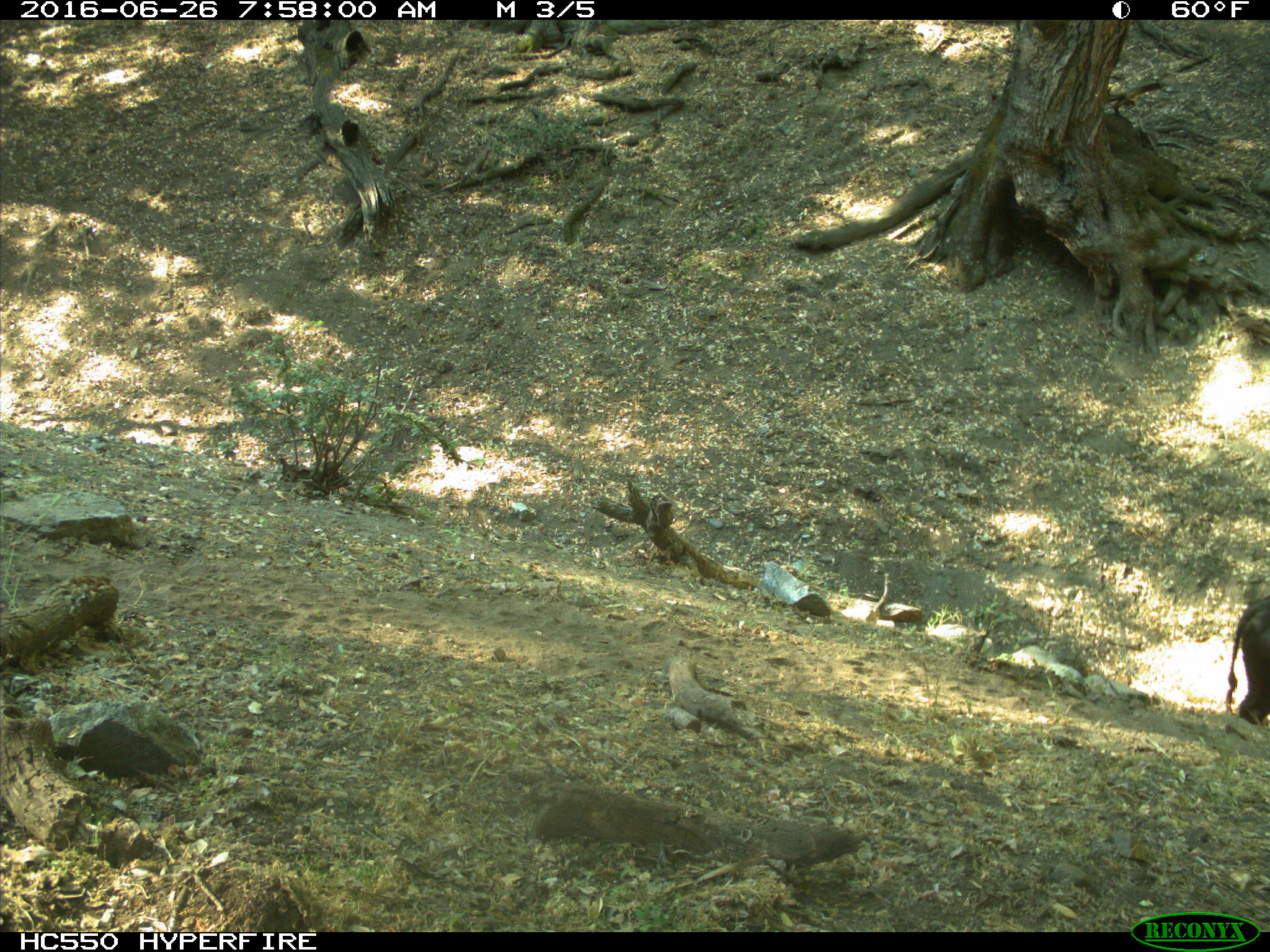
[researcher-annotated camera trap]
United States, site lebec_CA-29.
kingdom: Animalia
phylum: Chordata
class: Mammalia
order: Artiodactyla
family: Bovidae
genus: Bos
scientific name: Bos taurus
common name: domestic cow